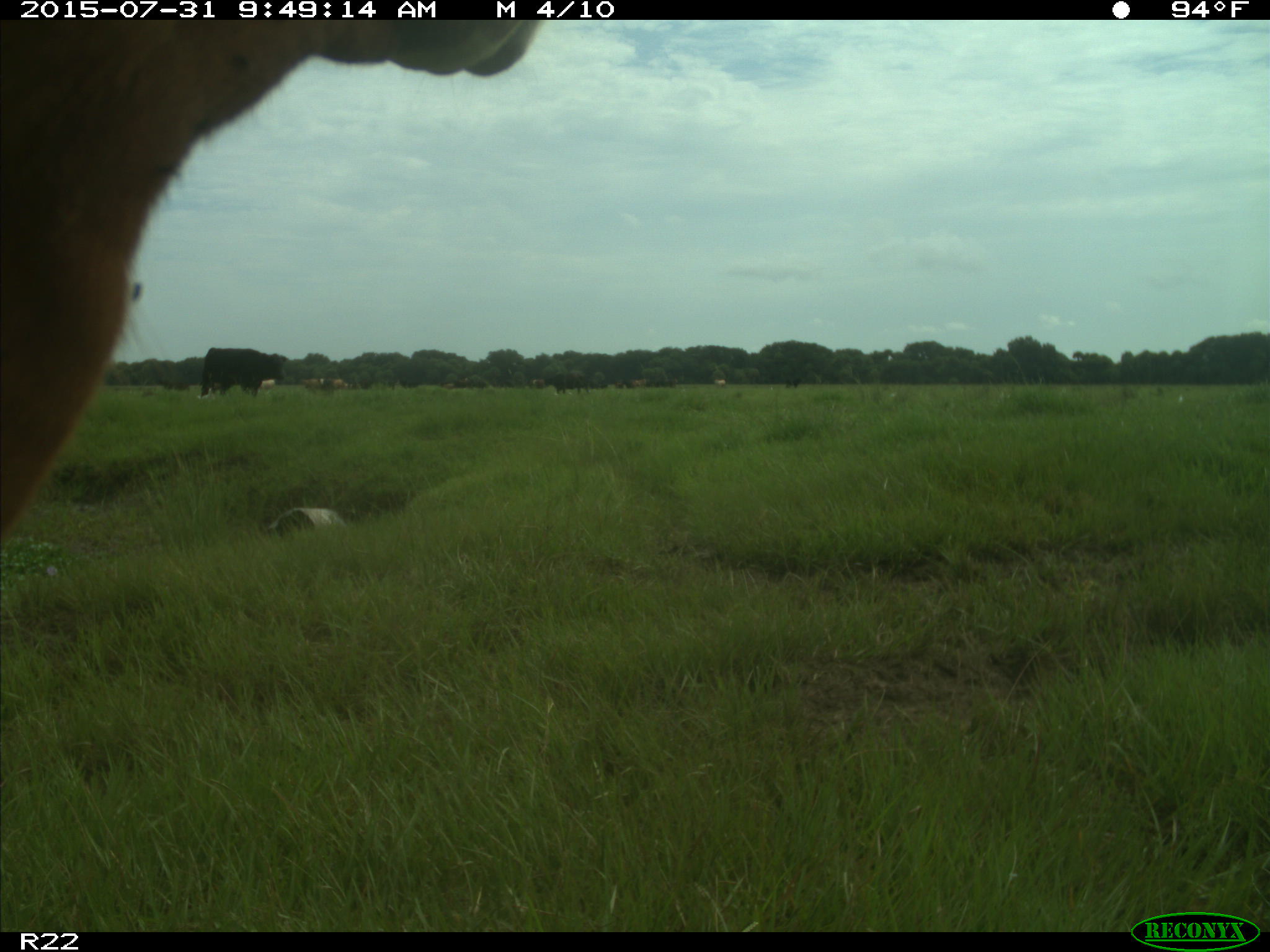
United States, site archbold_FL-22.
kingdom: Animalia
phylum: Chordata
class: Mammalia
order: Artiodactyla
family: Bovidae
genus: Bos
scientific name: Bos taurus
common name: domestic cow